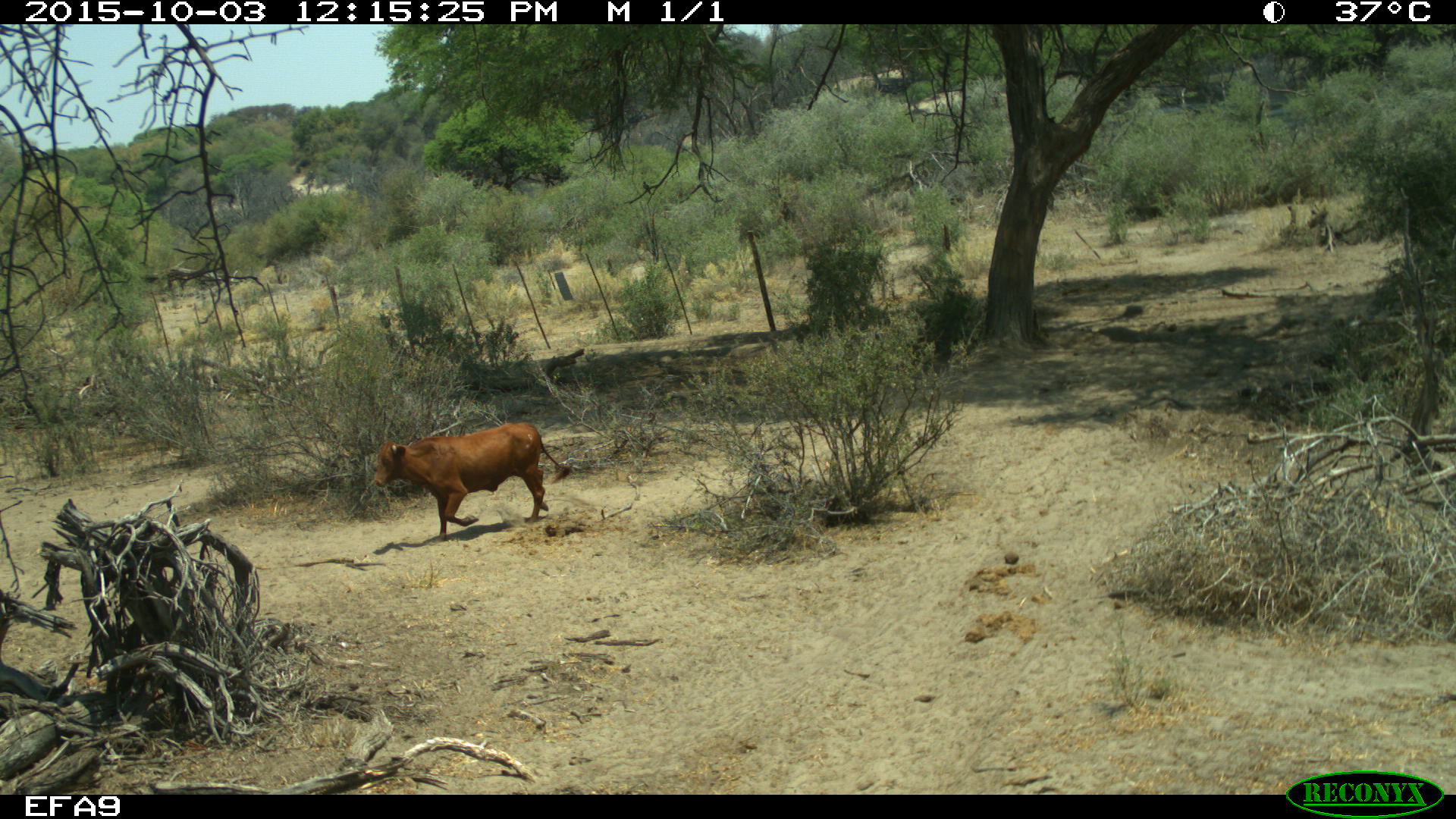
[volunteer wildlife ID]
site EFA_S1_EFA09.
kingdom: Animalia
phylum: Chordata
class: Mammalia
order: Artiodactyla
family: Bovidae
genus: Bos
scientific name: Bos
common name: cattle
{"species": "cattle (Bos)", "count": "1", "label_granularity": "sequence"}